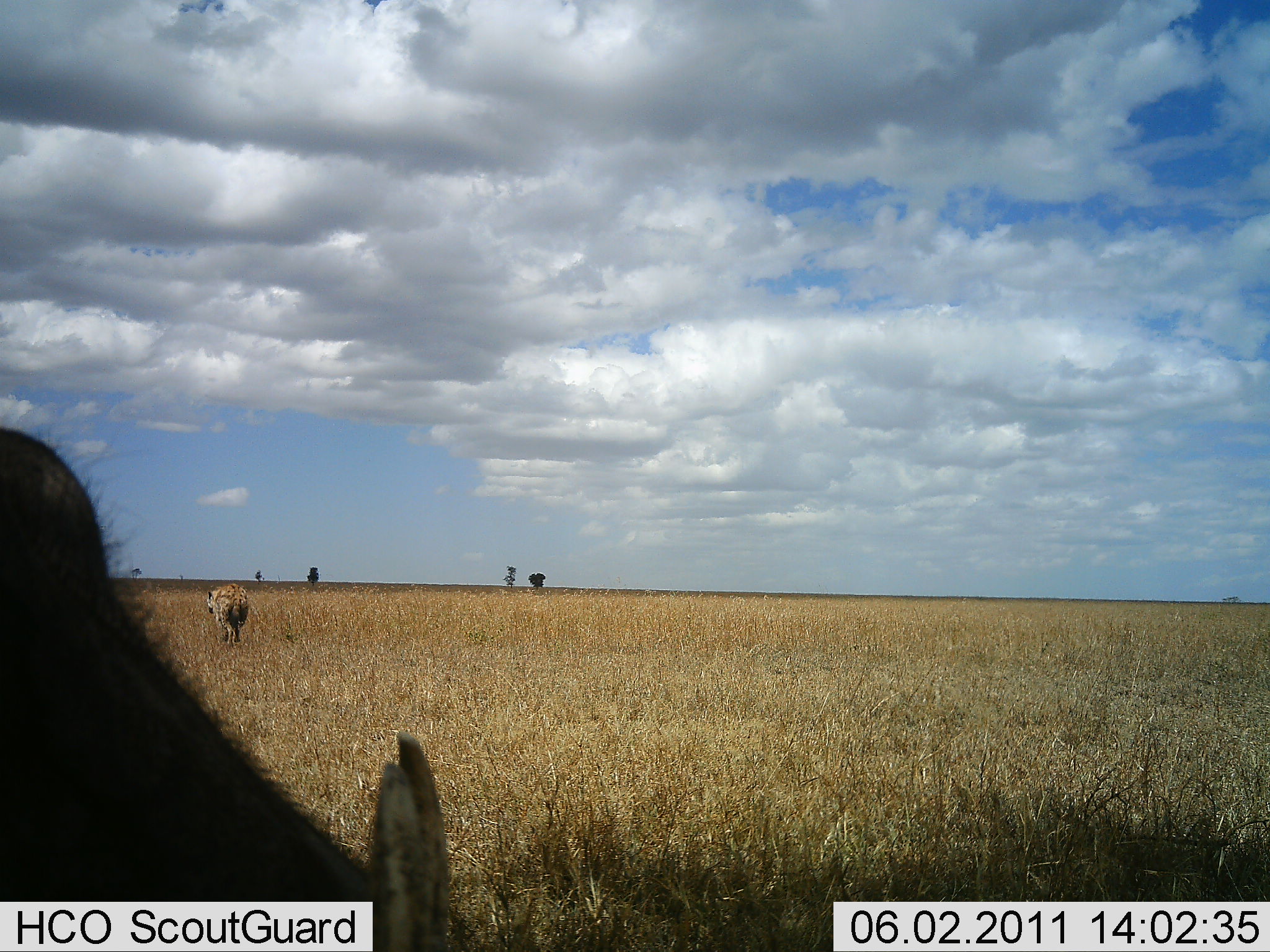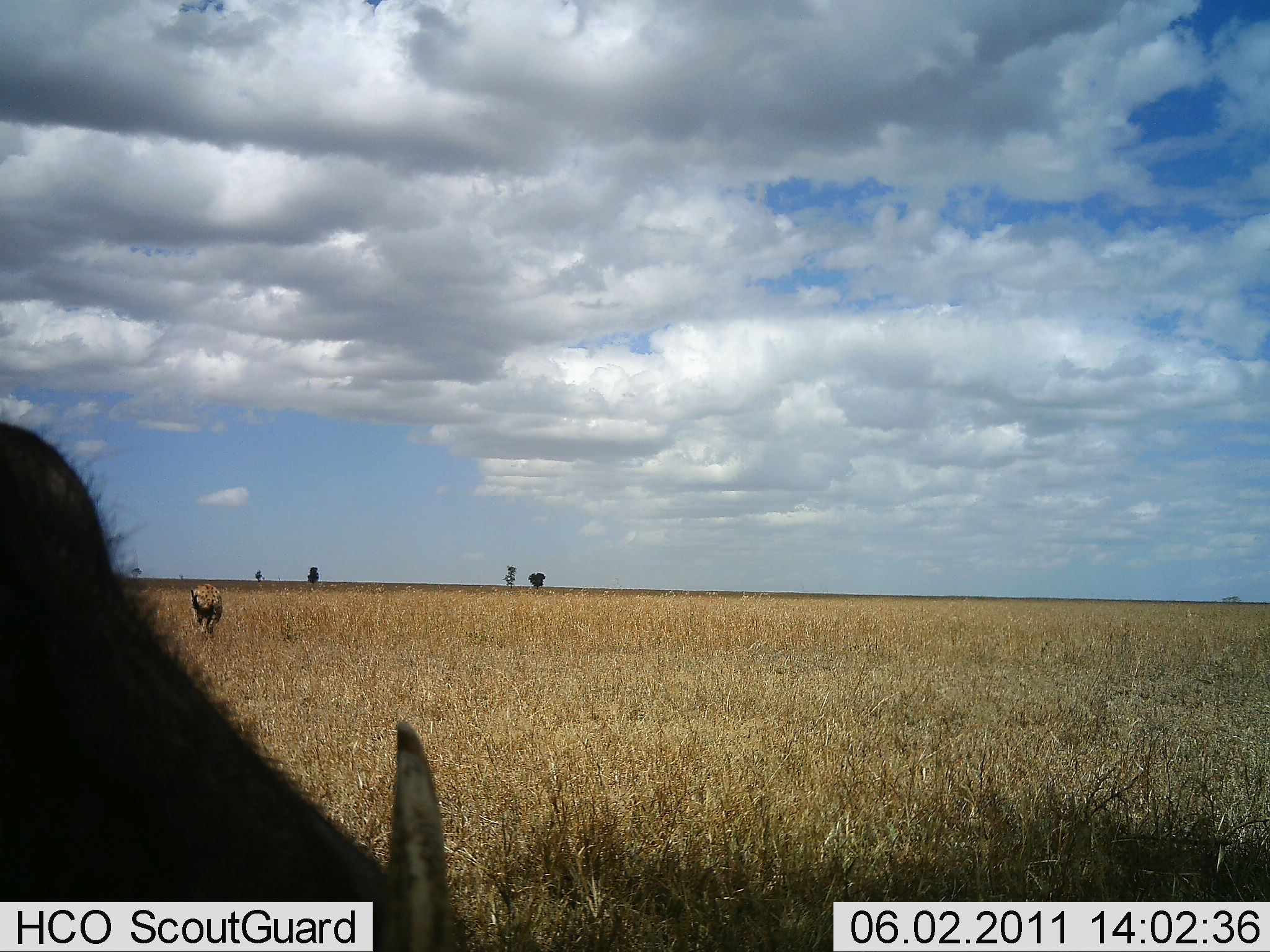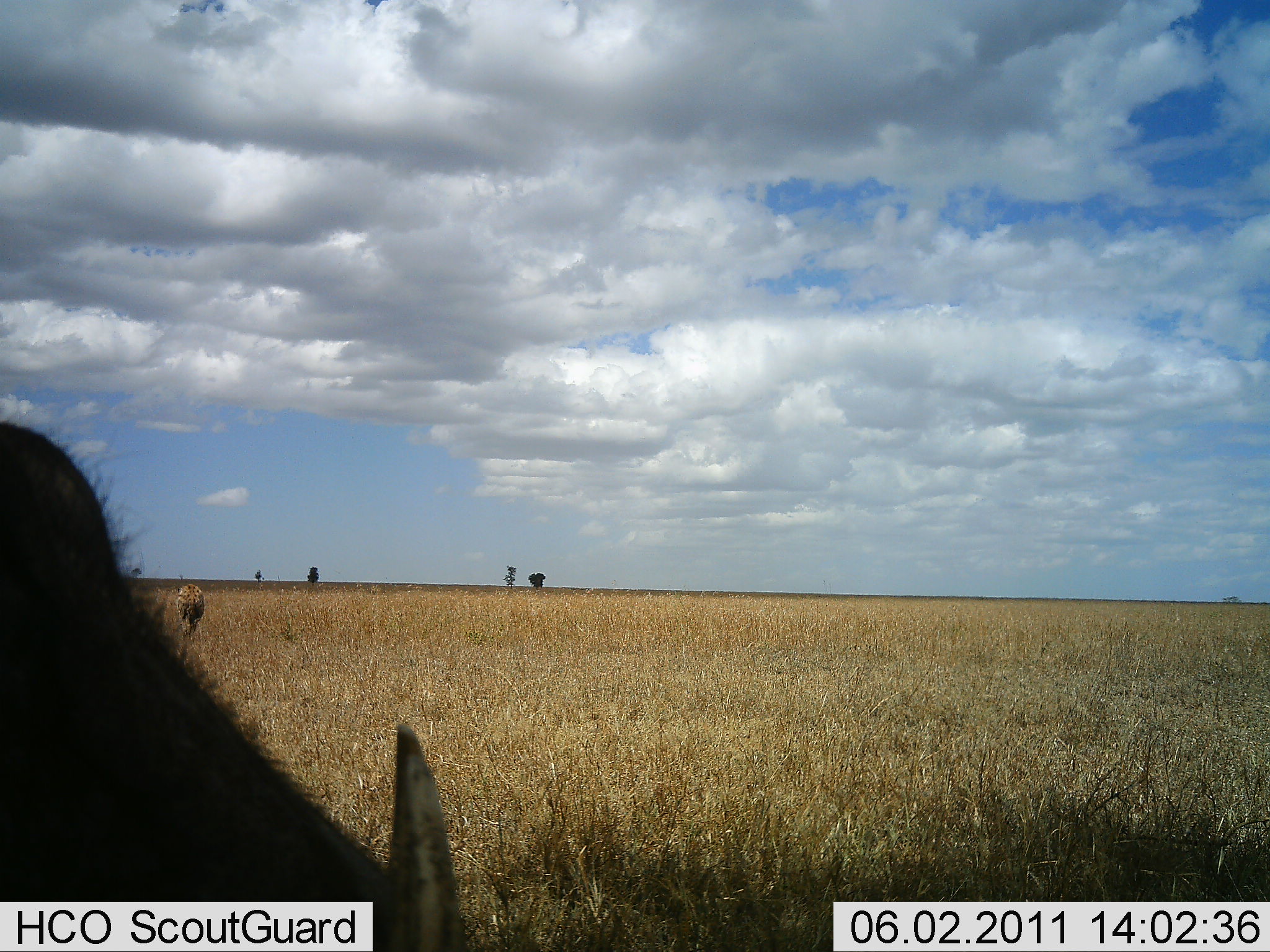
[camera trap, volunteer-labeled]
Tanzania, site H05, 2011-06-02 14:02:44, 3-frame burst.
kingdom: Animalia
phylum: Chordata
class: Mammalia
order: Carnivora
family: Hyaenidae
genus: Crocuta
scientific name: Crocuta crocuta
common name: spotted hyena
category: hyenaspotted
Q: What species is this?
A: Hyenaspotted (spotted hyena) (Crocuta crocuta).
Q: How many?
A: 2.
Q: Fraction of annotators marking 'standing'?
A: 50%.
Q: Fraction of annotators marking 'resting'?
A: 0%.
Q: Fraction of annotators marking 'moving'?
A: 100%.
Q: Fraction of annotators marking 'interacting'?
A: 0%.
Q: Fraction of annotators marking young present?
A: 0%.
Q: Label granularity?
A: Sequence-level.